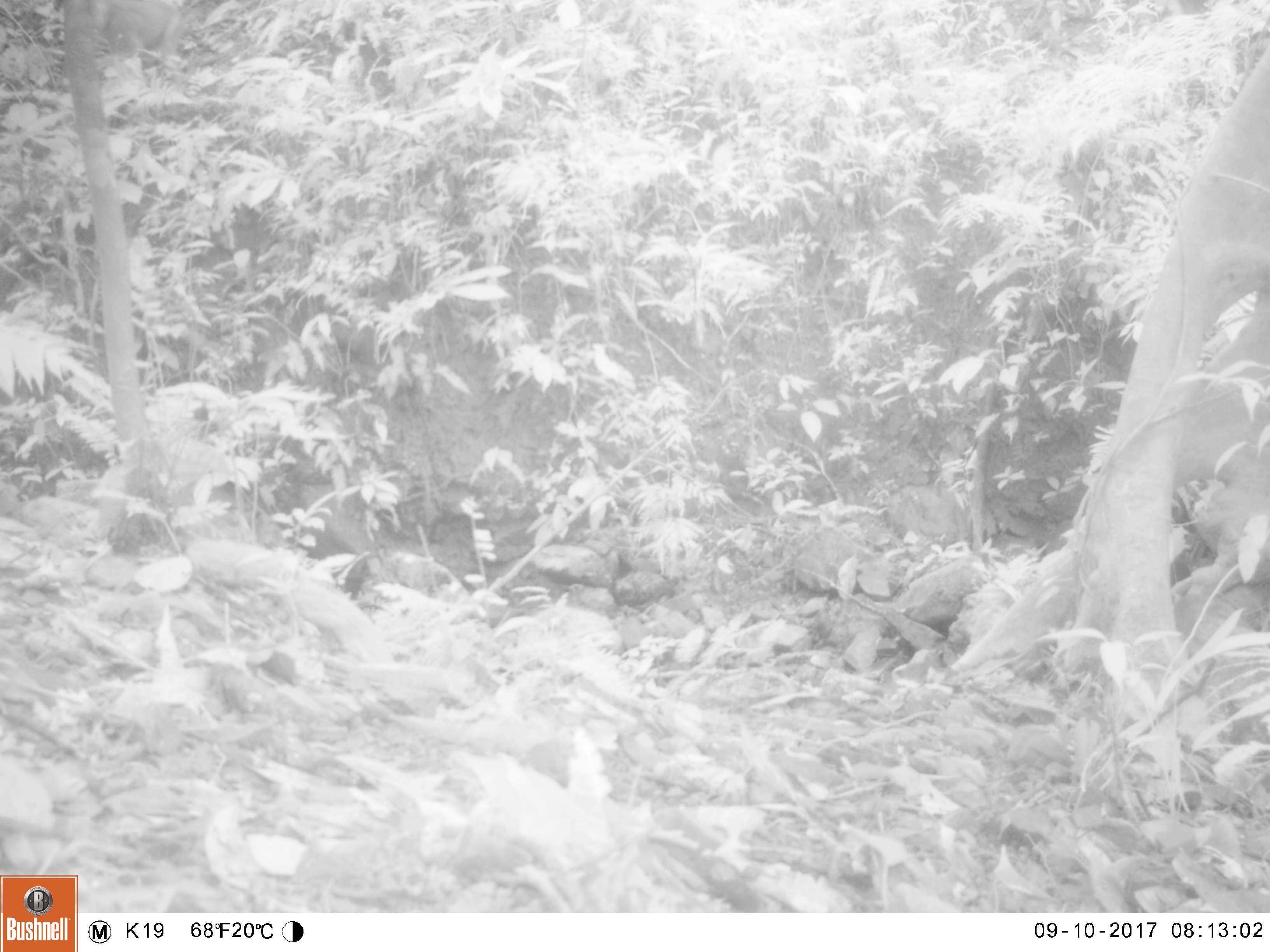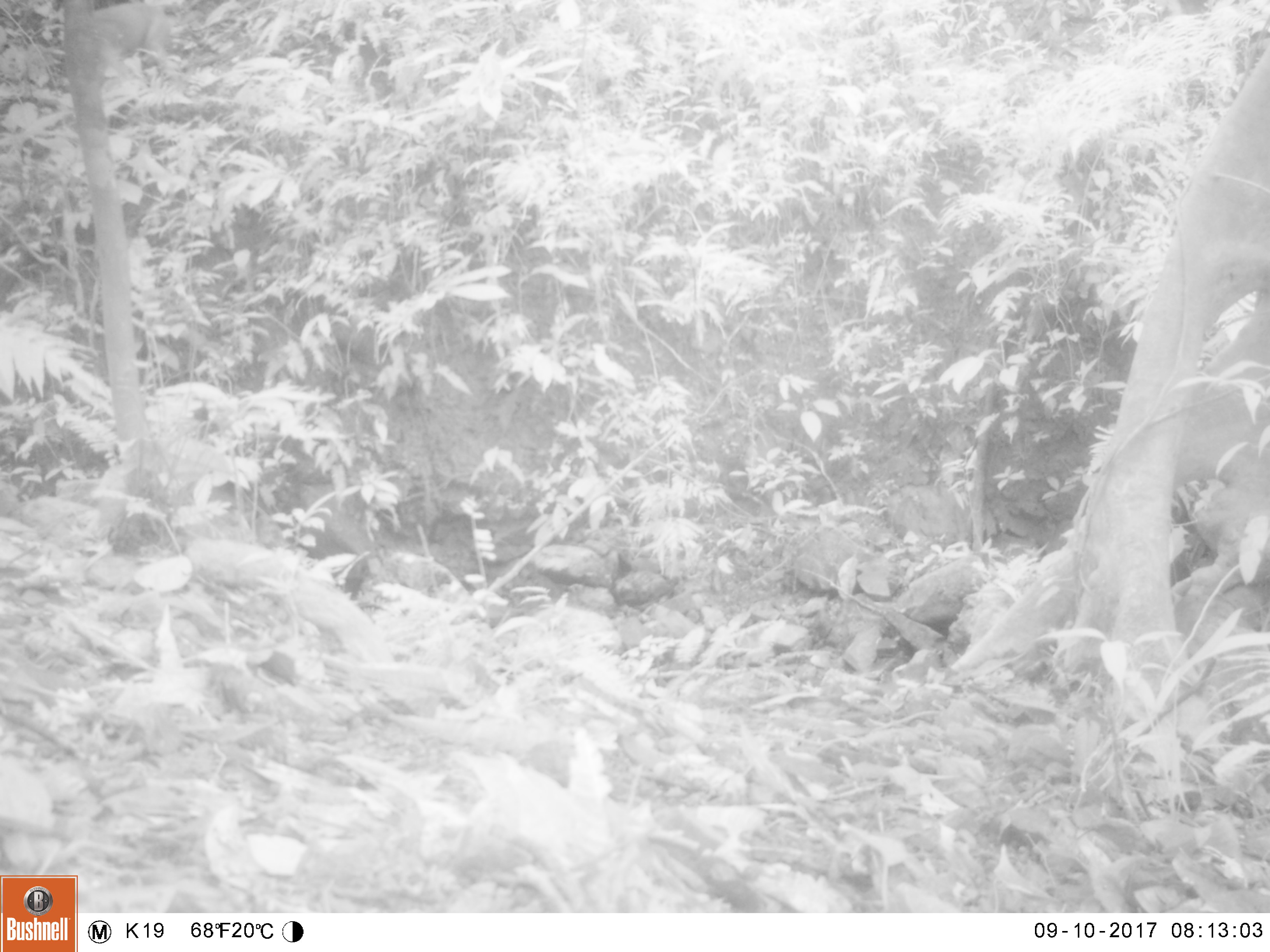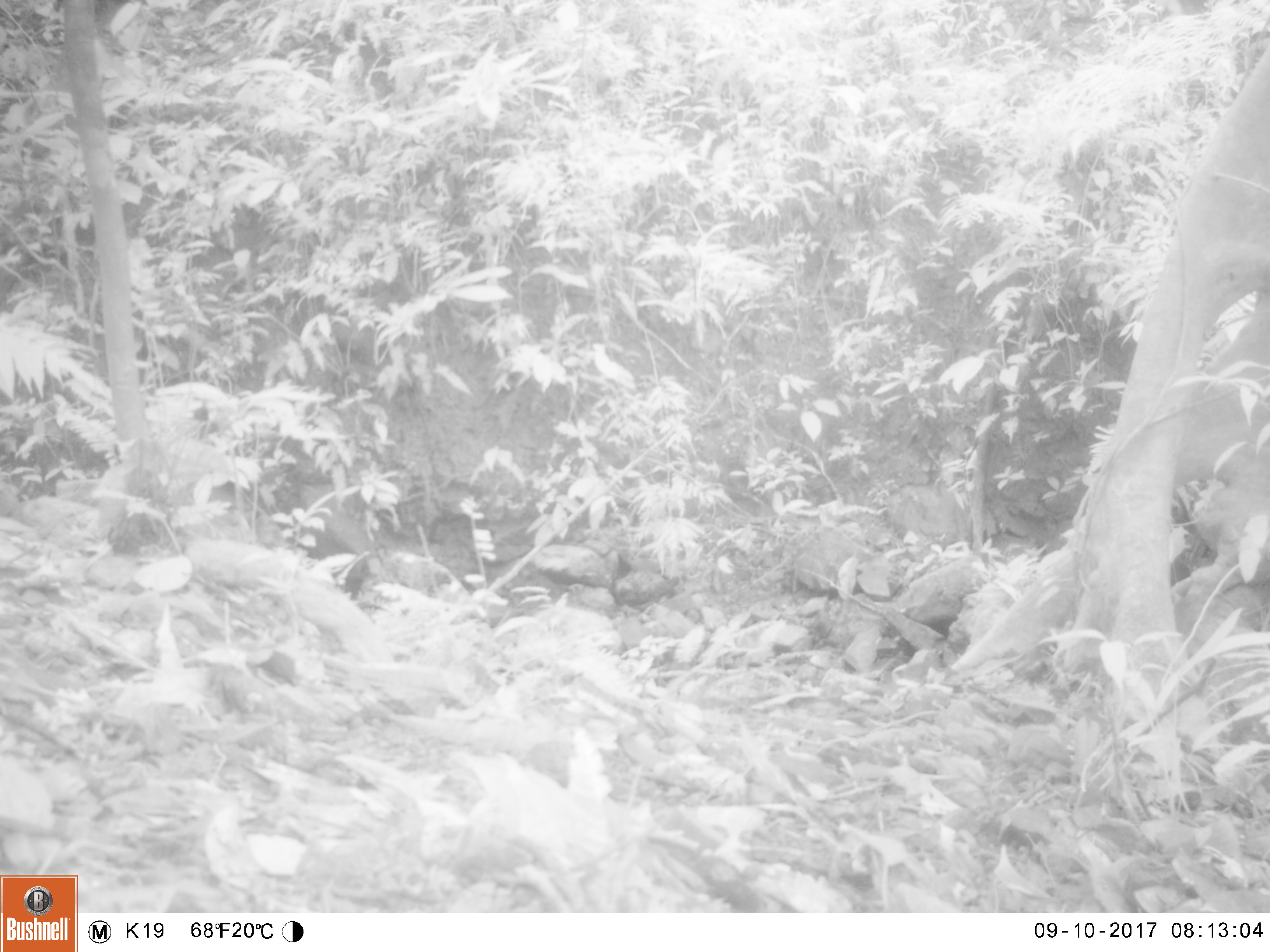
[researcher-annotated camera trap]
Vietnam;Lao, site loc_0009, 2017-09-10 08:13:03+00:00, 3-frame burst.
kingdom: Animalia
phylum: Chordata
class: Mammalia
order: Primates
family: Cercopithecidae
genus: Macaca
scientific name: Macaca nemestrina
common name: pig-tailed macaque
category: pig tailed macaque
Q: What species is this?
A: Pig tailed macaque (pig-tailed macaque) (Macaca nemestrina).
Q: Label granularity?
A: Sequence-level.